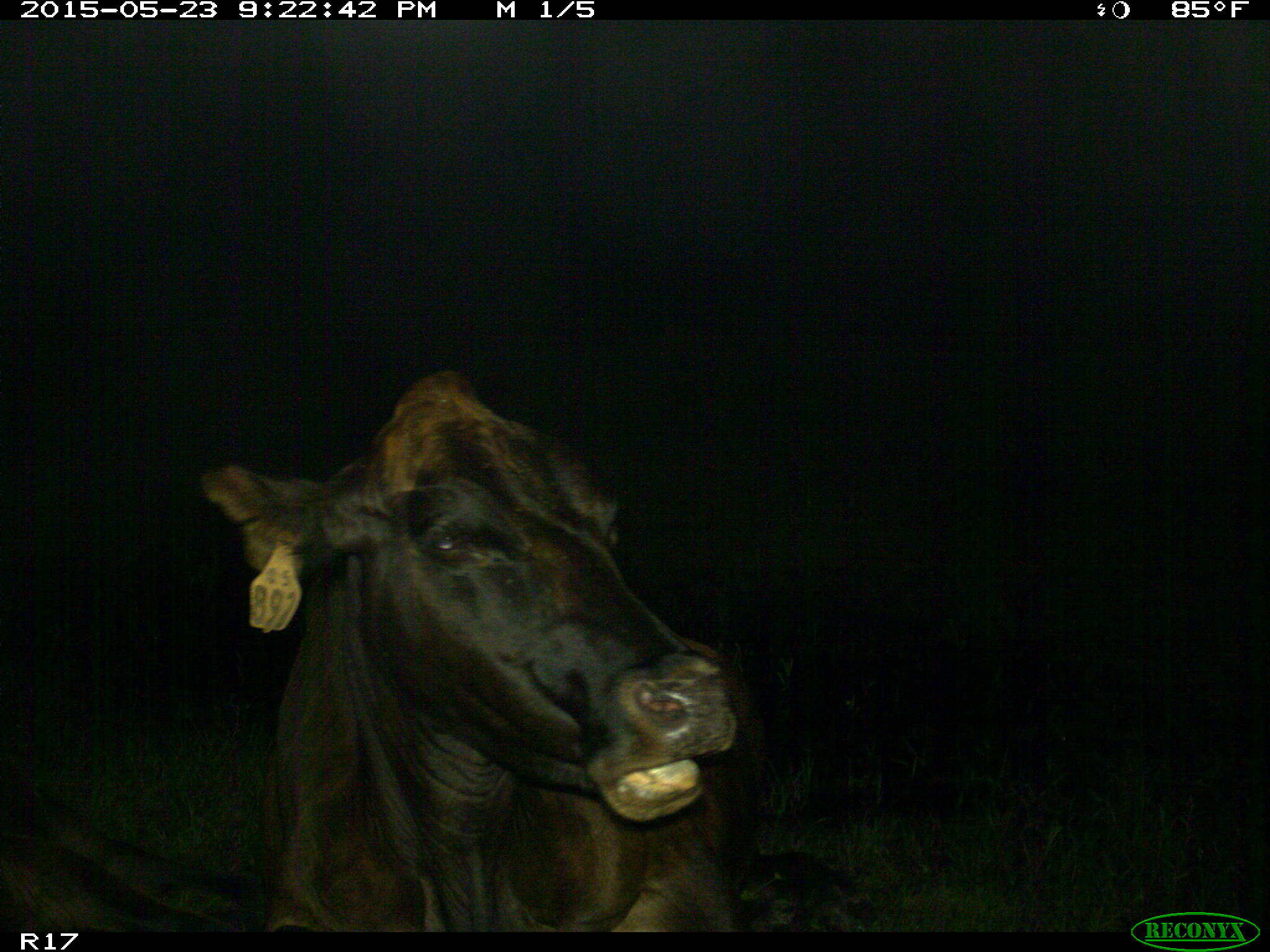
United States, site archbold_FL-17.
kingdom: Animalia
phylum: Chordata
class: Mammalia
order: Artiodactyla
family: Bovidae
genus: Bos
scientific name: Bos taurus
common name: domestic cow